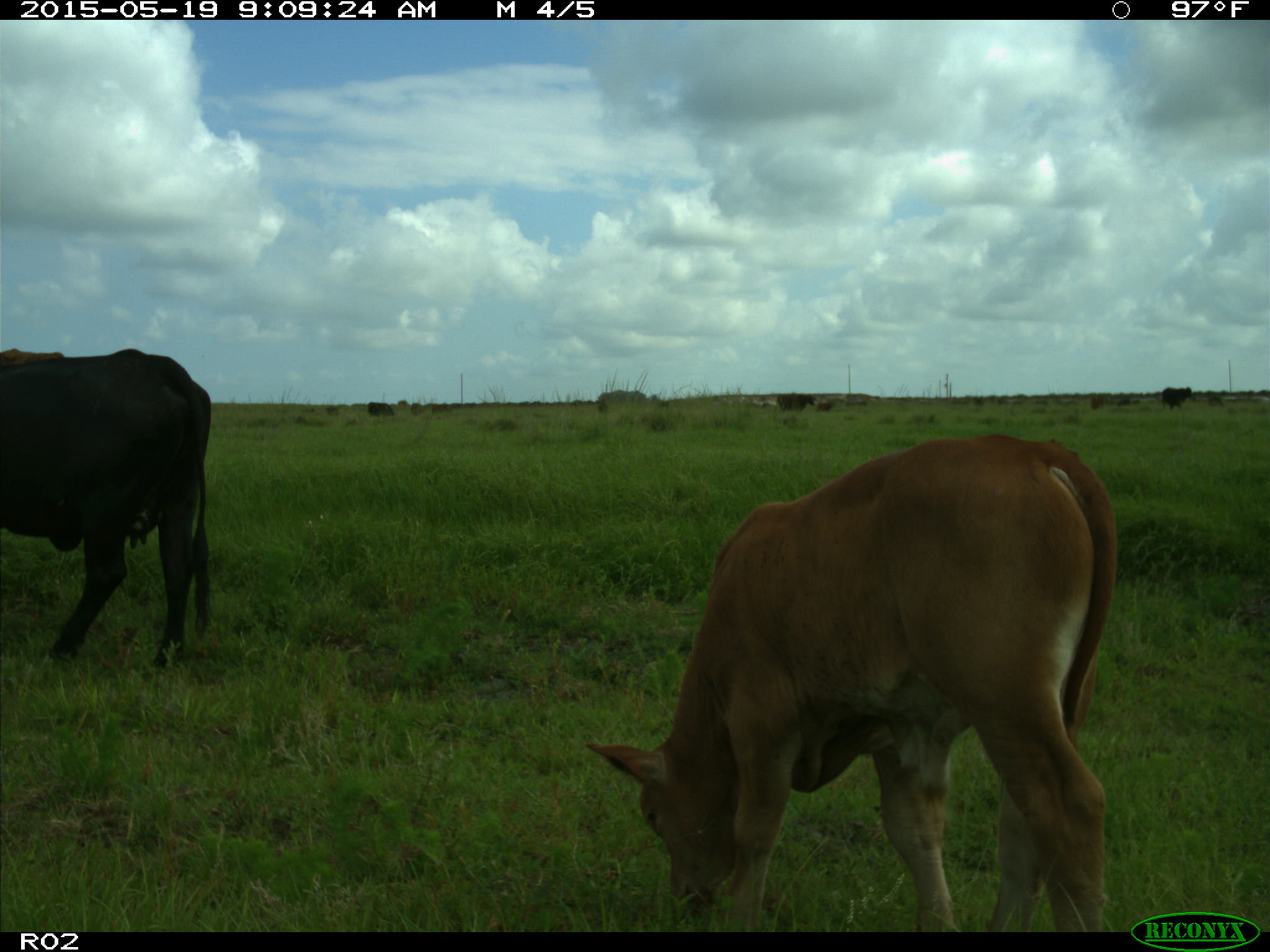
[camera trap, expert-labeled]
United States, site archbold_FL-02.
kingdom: Animalia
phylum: Chordata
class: Mammalia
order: Artiodactyla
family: Bovidae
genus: Bos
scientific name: Bos taurus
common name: domestic cow